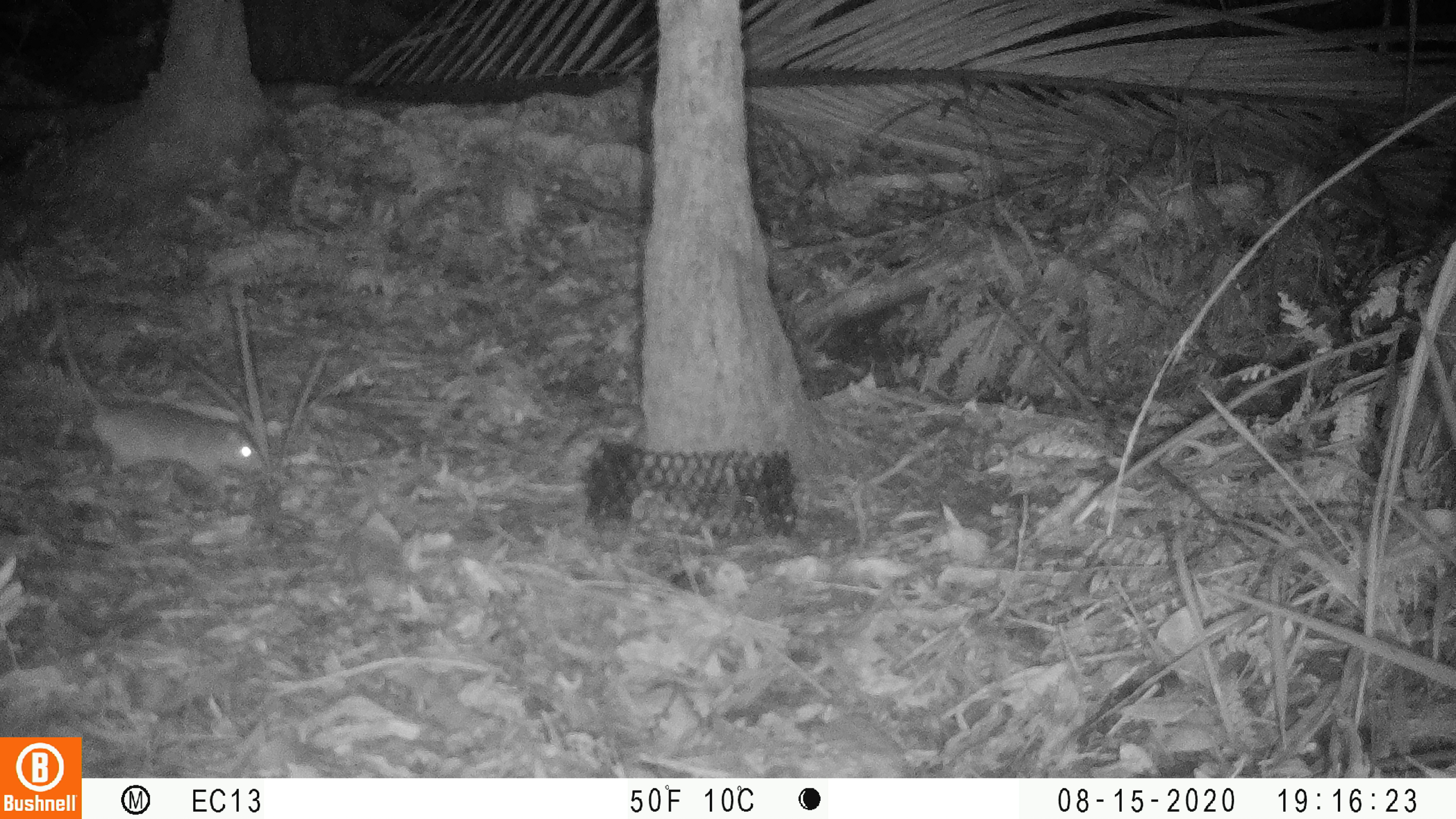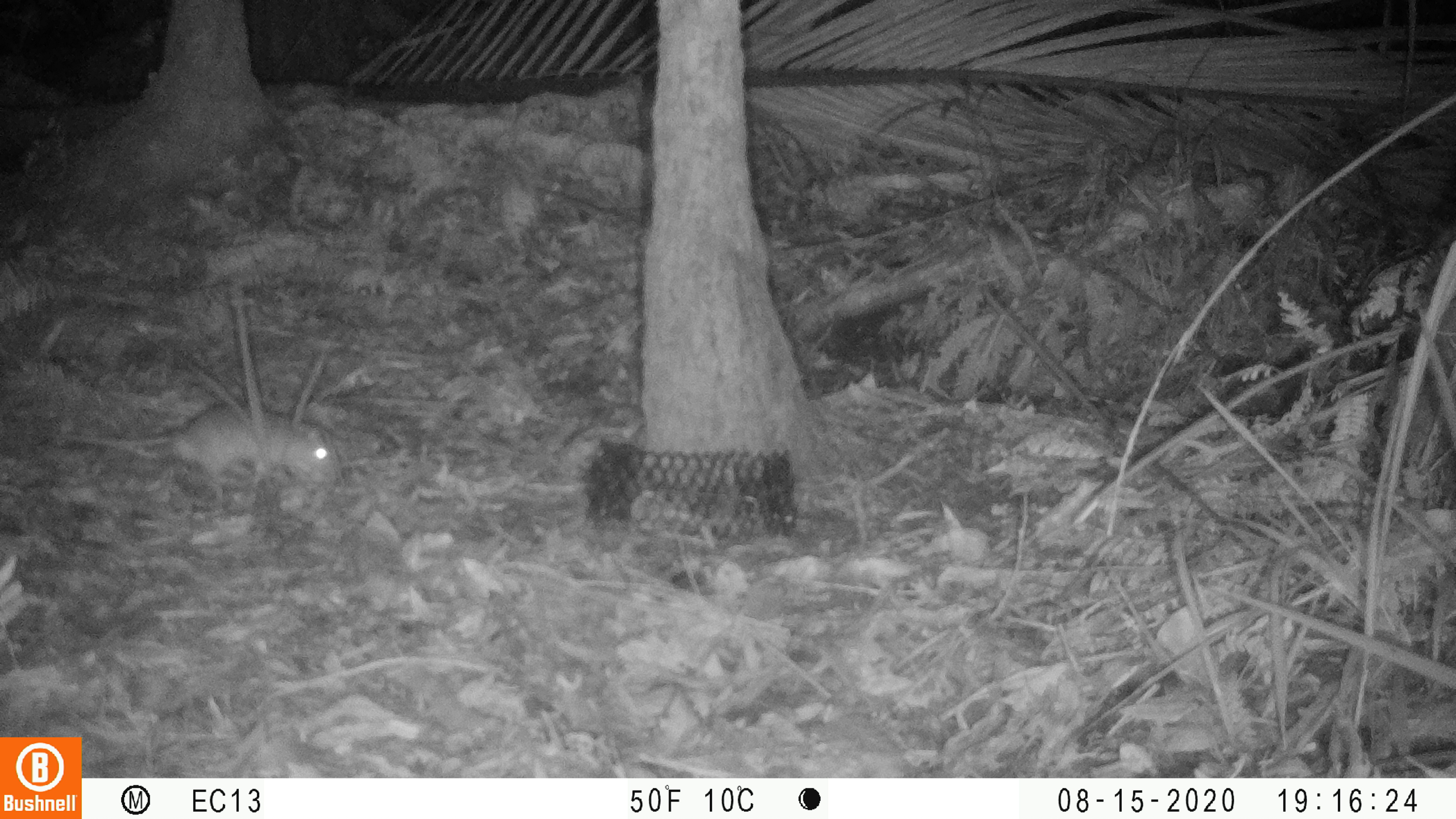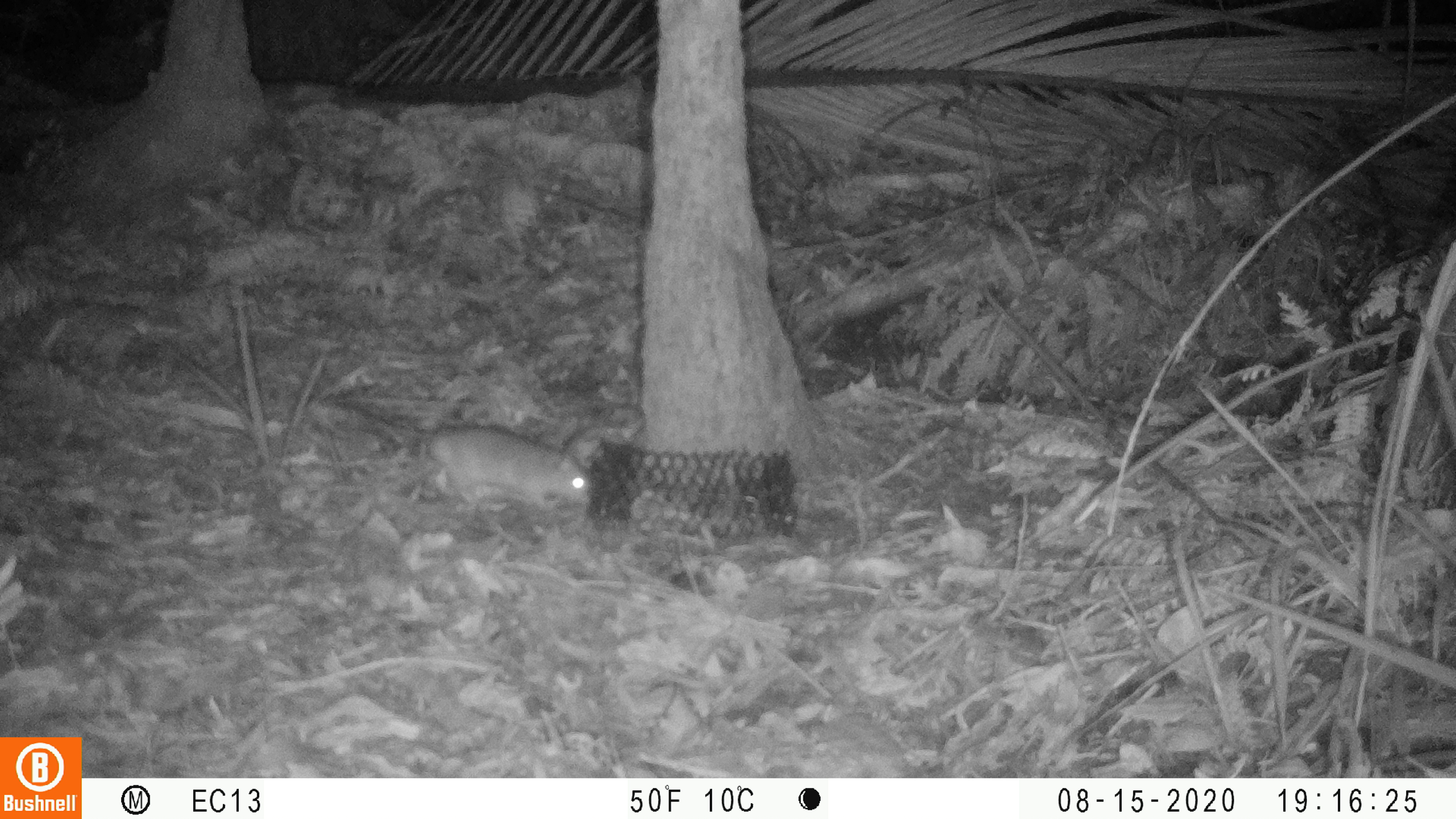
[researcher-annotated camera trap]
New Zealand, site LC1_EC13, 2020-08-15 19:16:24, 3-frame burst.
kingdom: Animalia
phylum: Chordata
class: Mammalia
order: Rodentia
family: Muridae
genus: Rattus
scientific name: Rattus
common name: rat